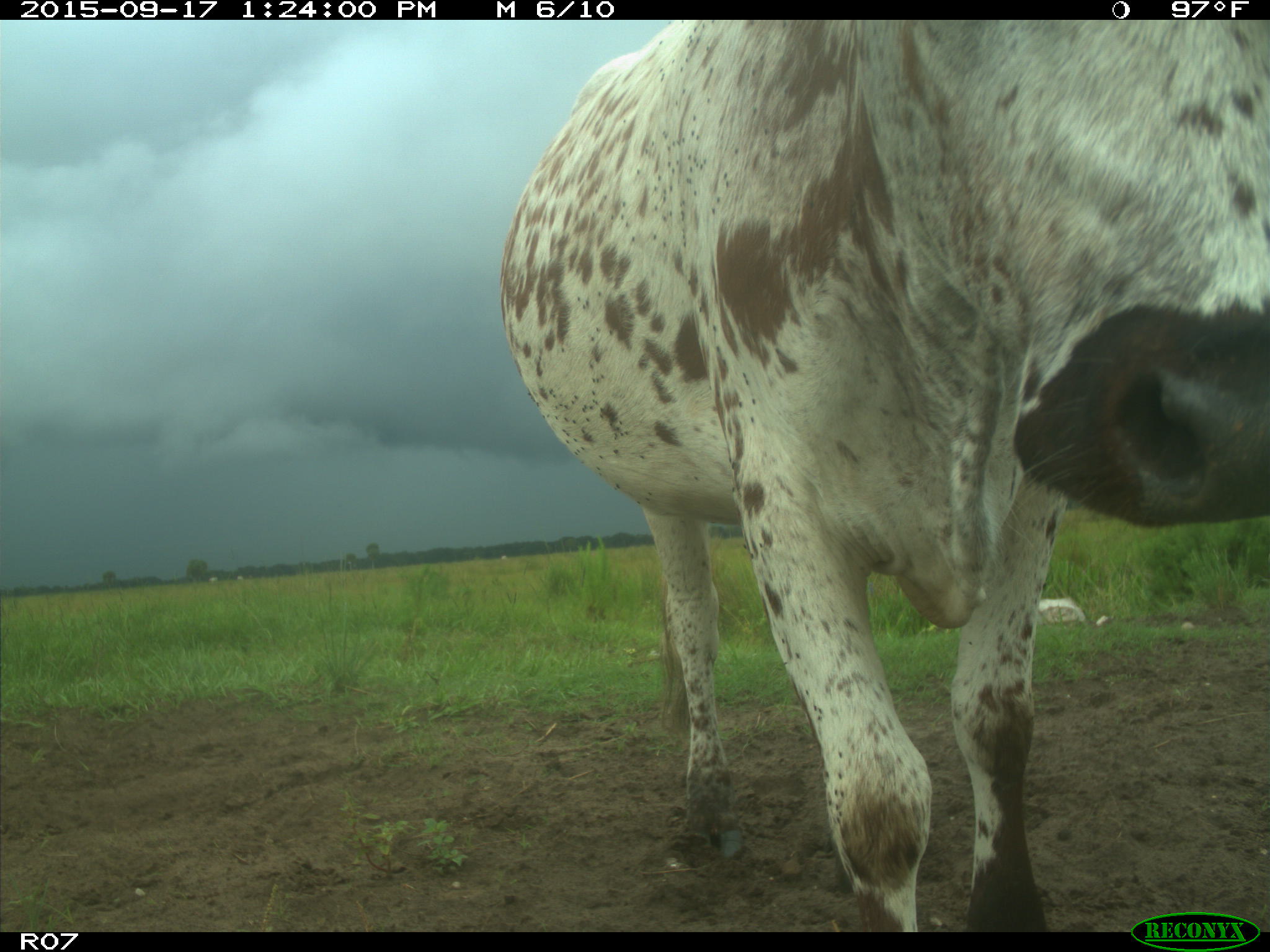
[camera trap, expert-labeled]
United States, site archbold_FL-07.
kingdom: Animalia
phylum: Chordata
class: Mammalia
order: Artiodactyla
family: Bovidae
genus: Bos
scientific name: Bos taurus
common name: domestic cow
Bos taurus (domestic cow).